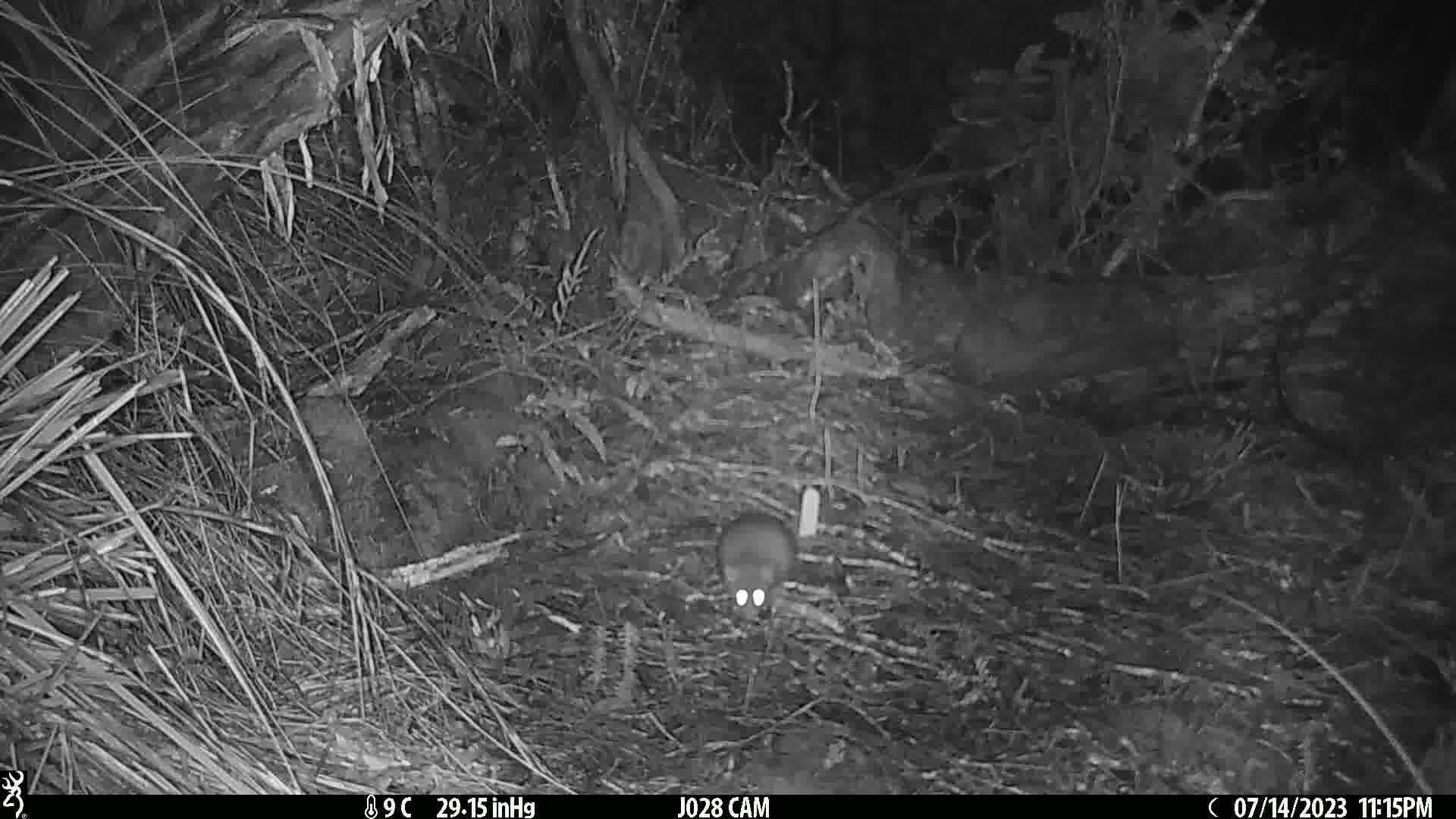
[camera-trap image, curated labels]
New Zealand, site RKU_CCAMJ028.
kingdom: Animalia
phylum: Chordata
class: Mammalia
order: Rodentia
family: Muridae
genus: Rattus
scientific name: Rattus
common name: rat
Rat (Rattus).